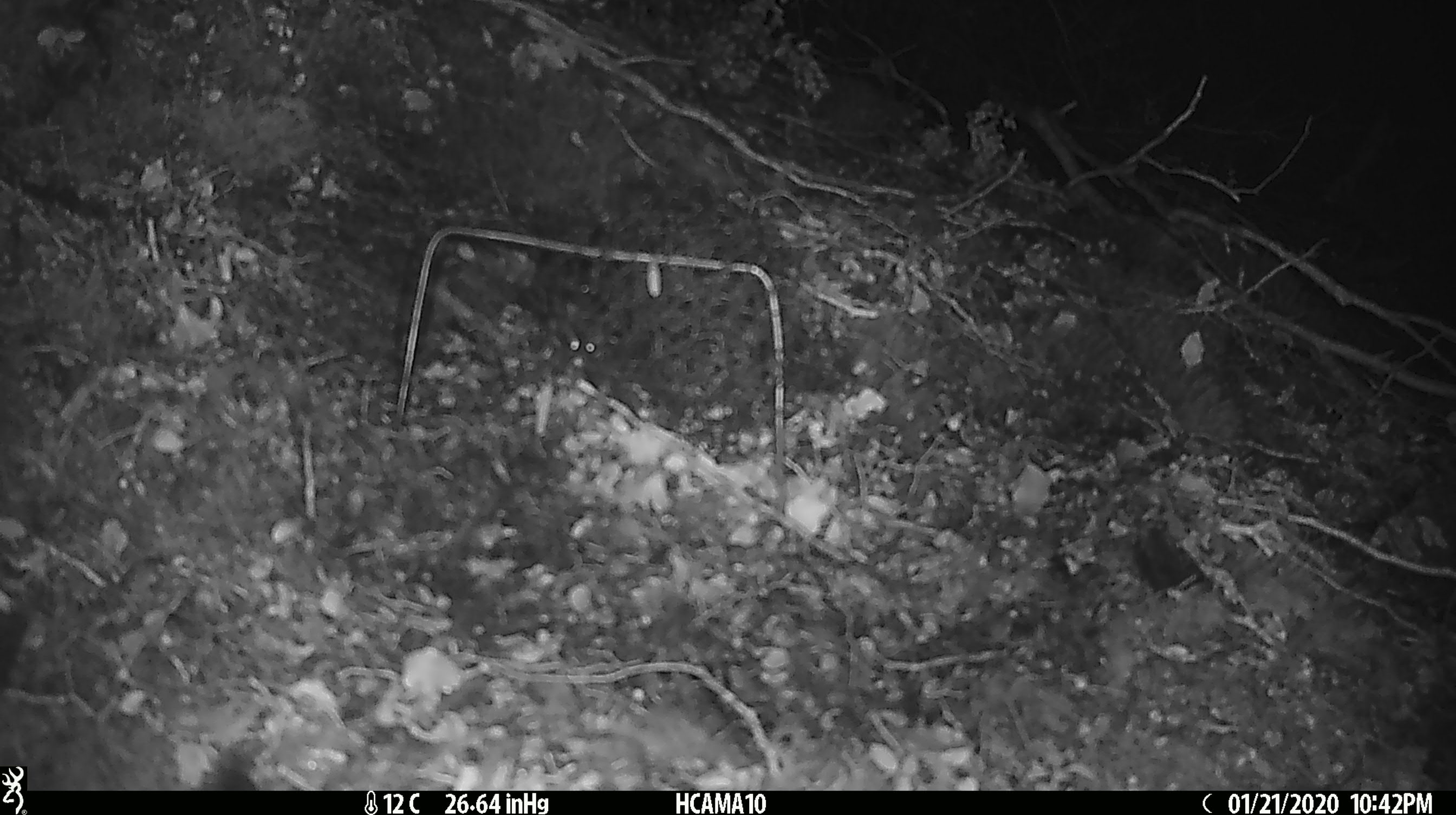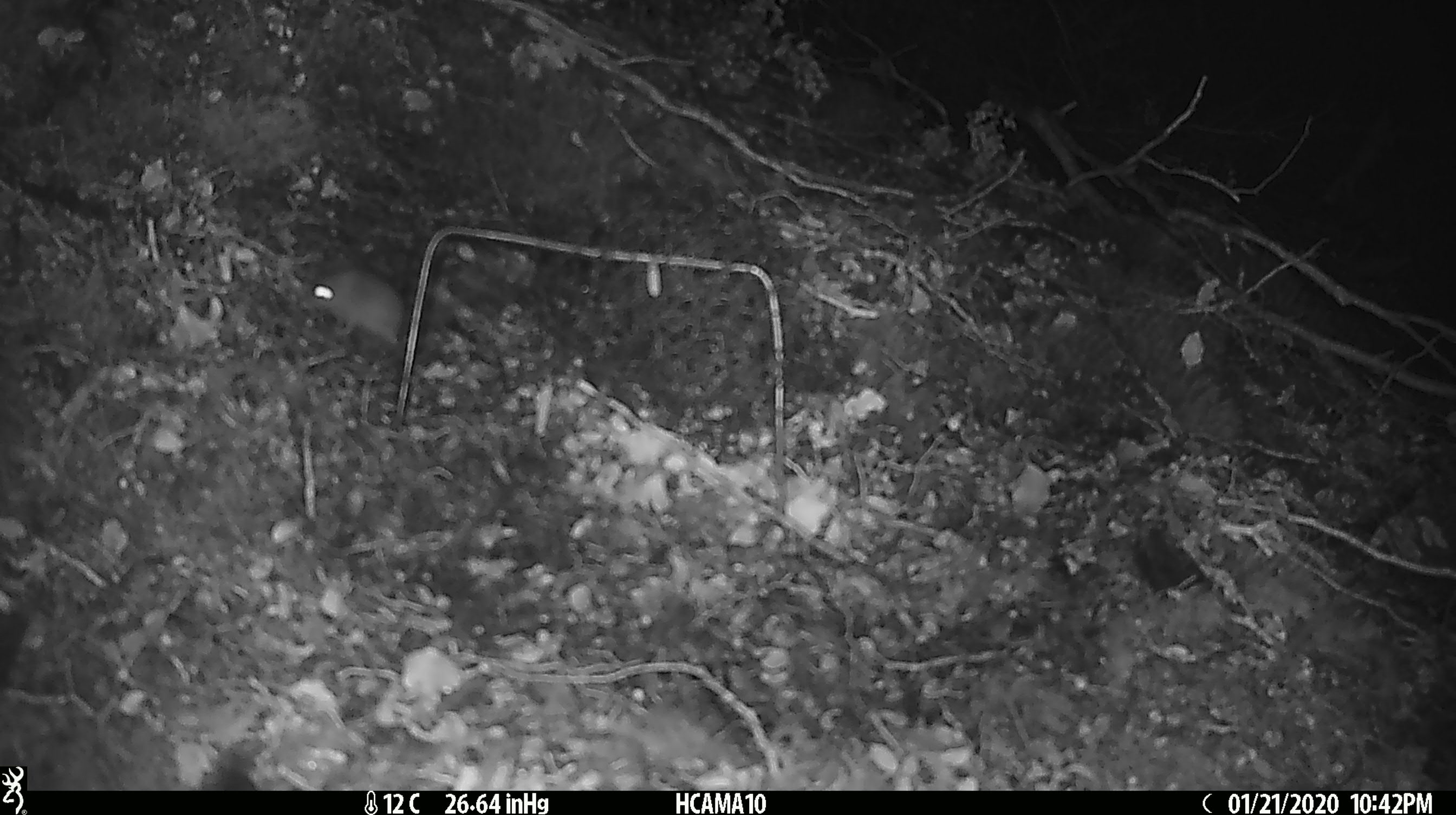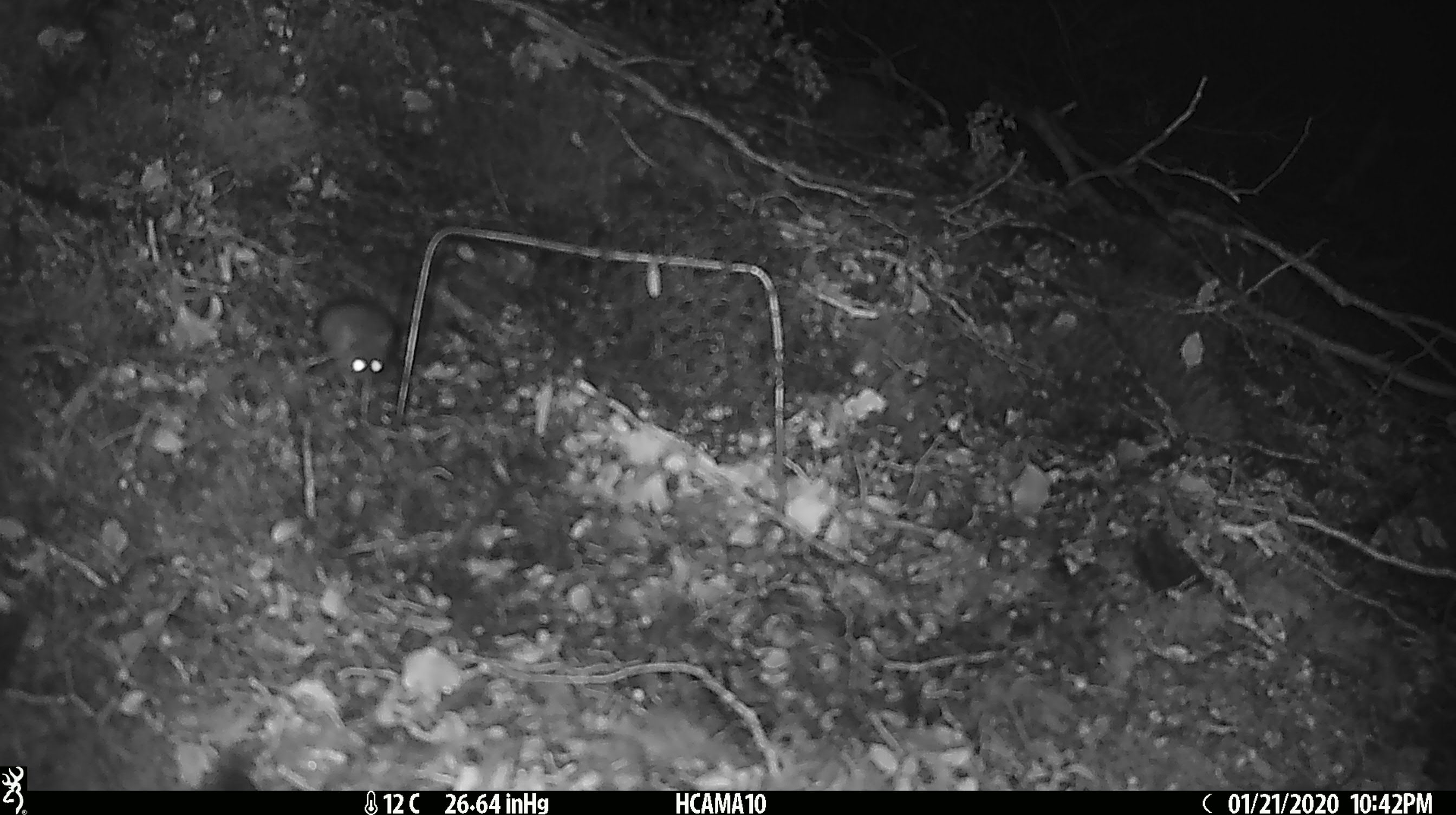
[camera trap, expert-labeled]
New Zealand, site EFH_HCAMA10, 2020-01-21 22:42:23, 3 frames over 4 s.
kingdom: Animalia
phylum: Chordata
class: Mammalia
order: Rodentia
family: Muridae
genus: Mus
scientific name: Mus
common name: mouse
Mouse (Mus).